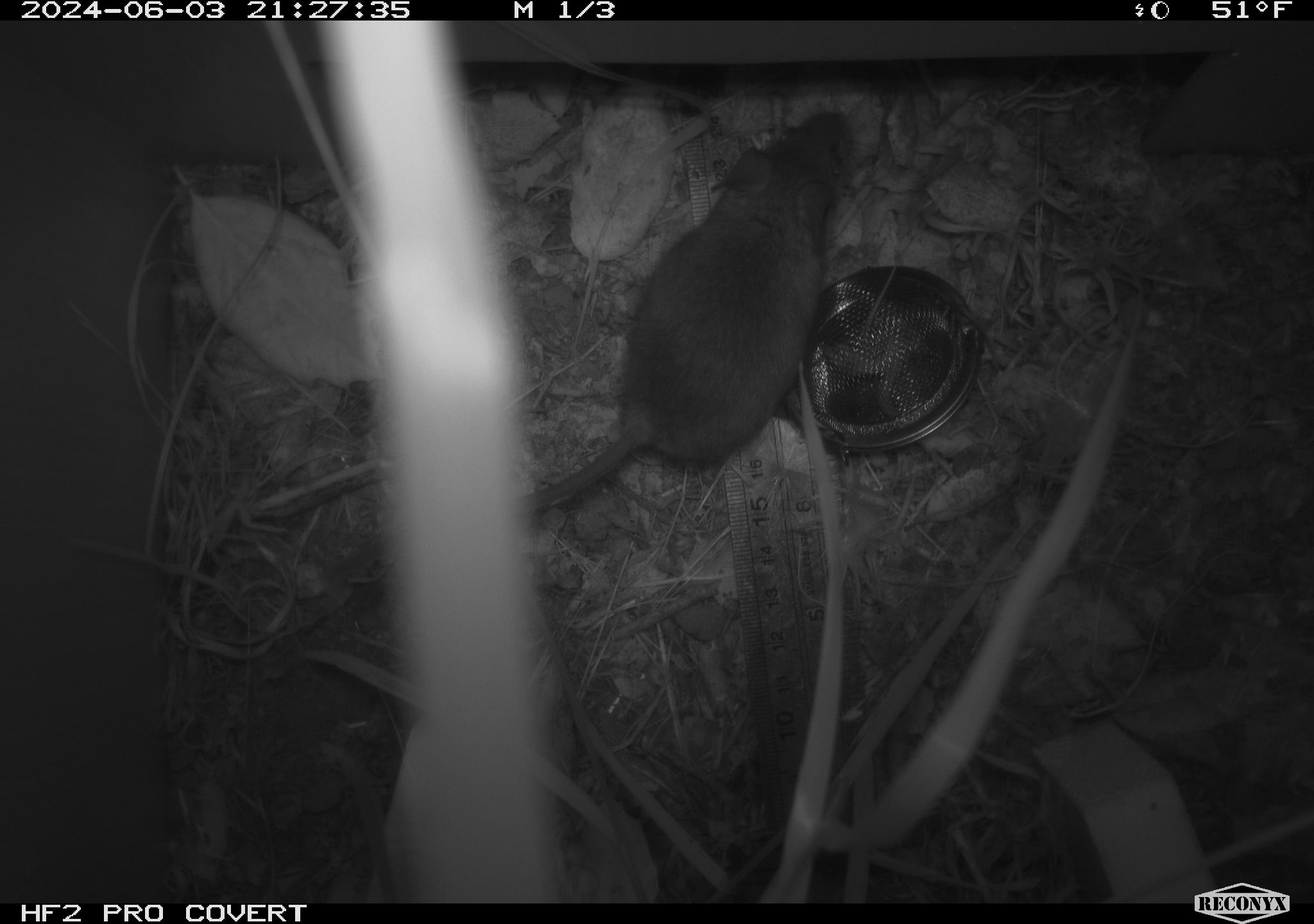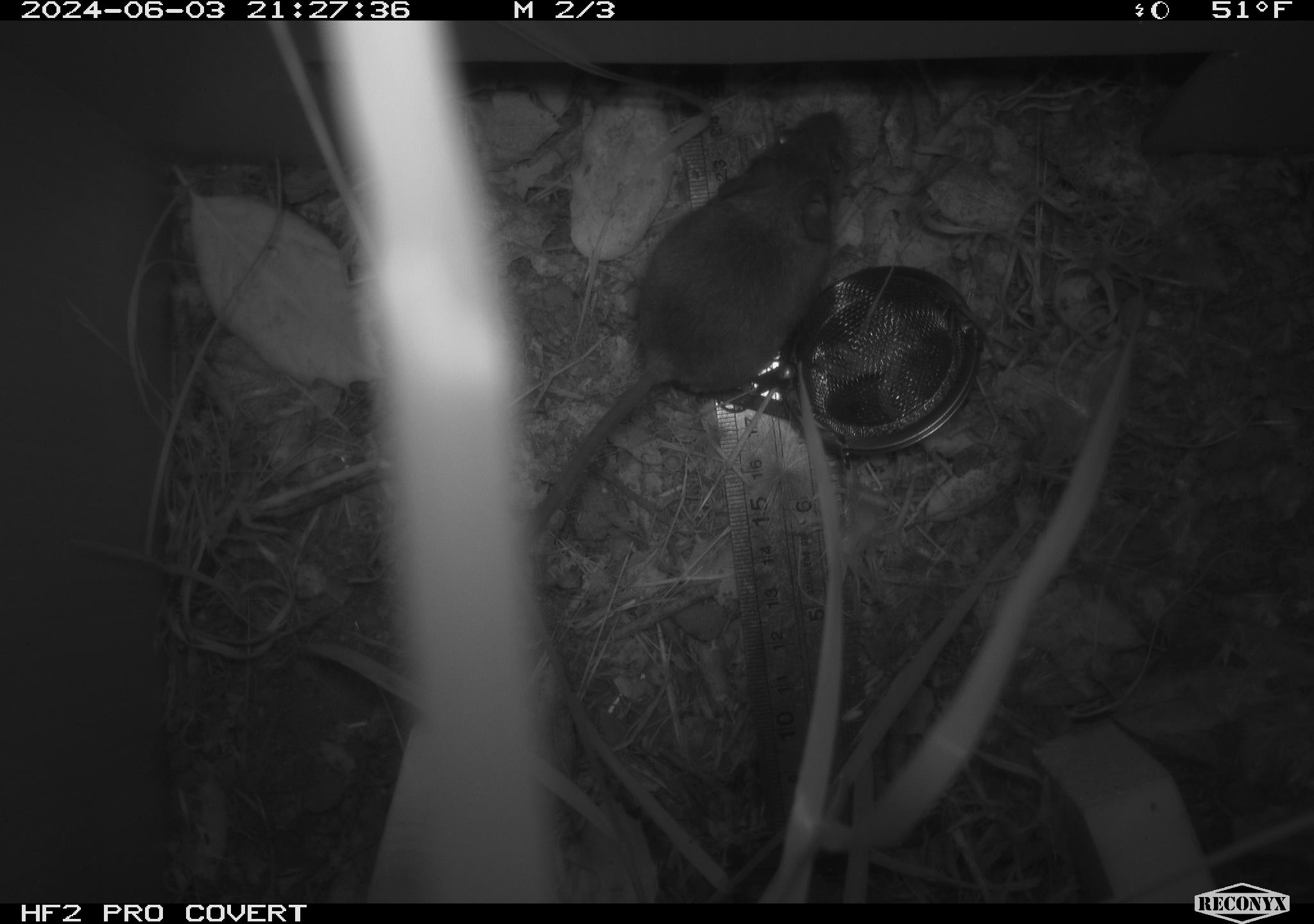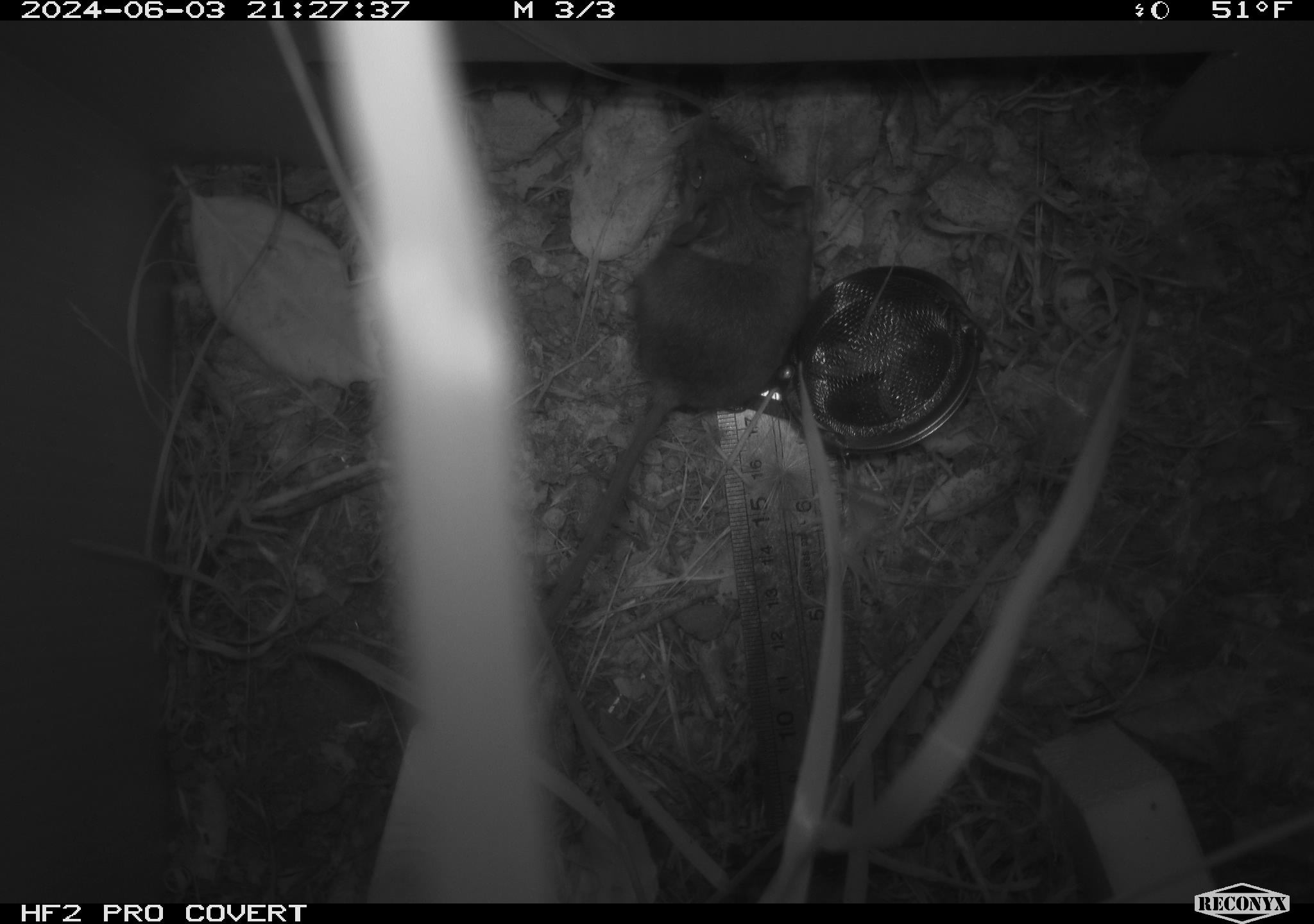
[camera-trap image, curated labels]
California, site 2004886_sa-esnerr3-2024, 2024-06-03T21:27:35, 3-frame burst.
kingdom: Animalia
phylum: Chordata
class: Mammalia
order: Rodentia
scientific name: Rodentia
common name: rodent